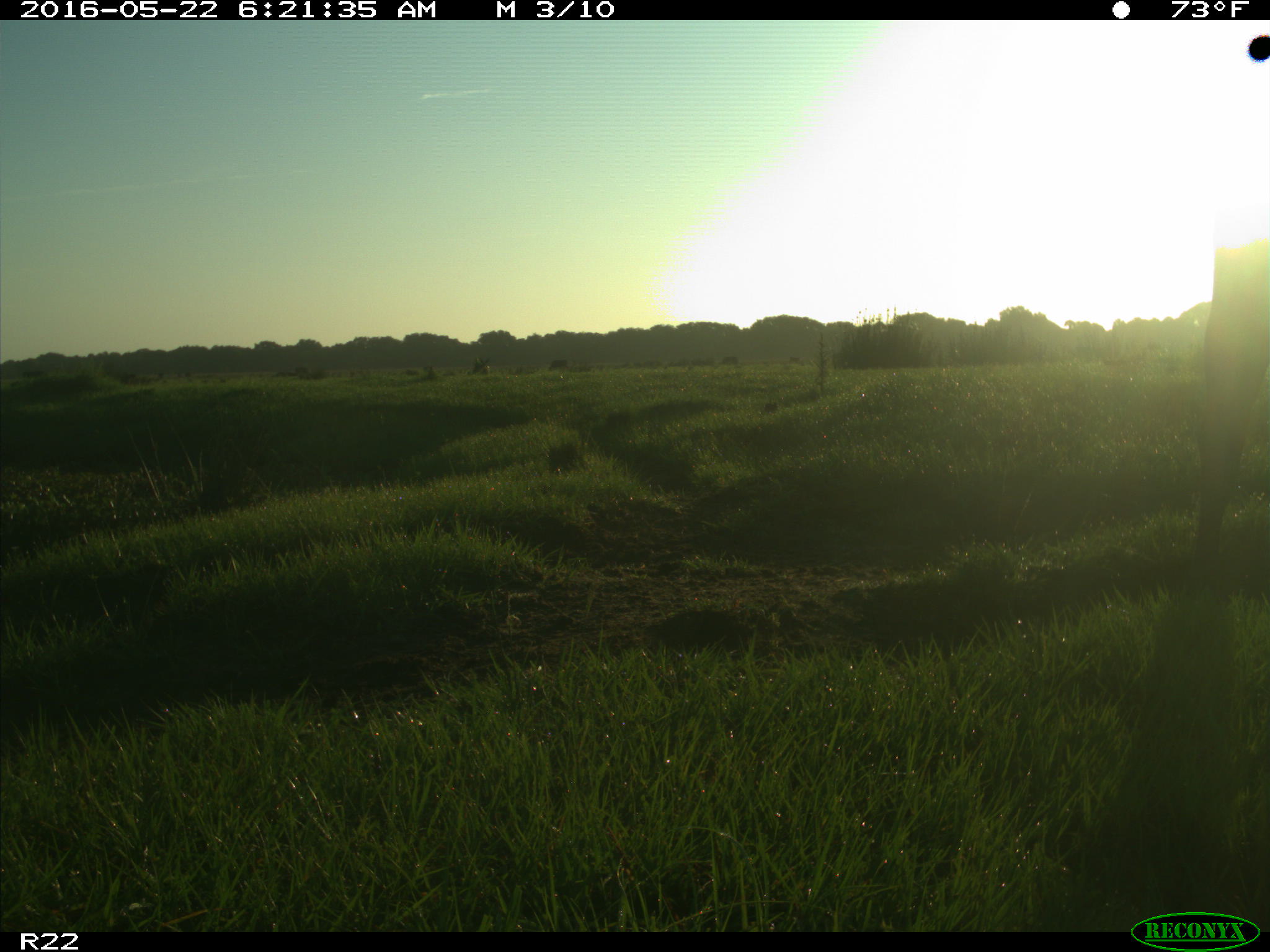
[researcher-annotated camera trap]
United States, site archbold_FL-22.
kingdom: Animalia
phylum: Chordata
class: Mammalia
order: Artiodactyla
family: Bovidae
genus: Bos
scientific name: Bos taurus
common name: domestic cow